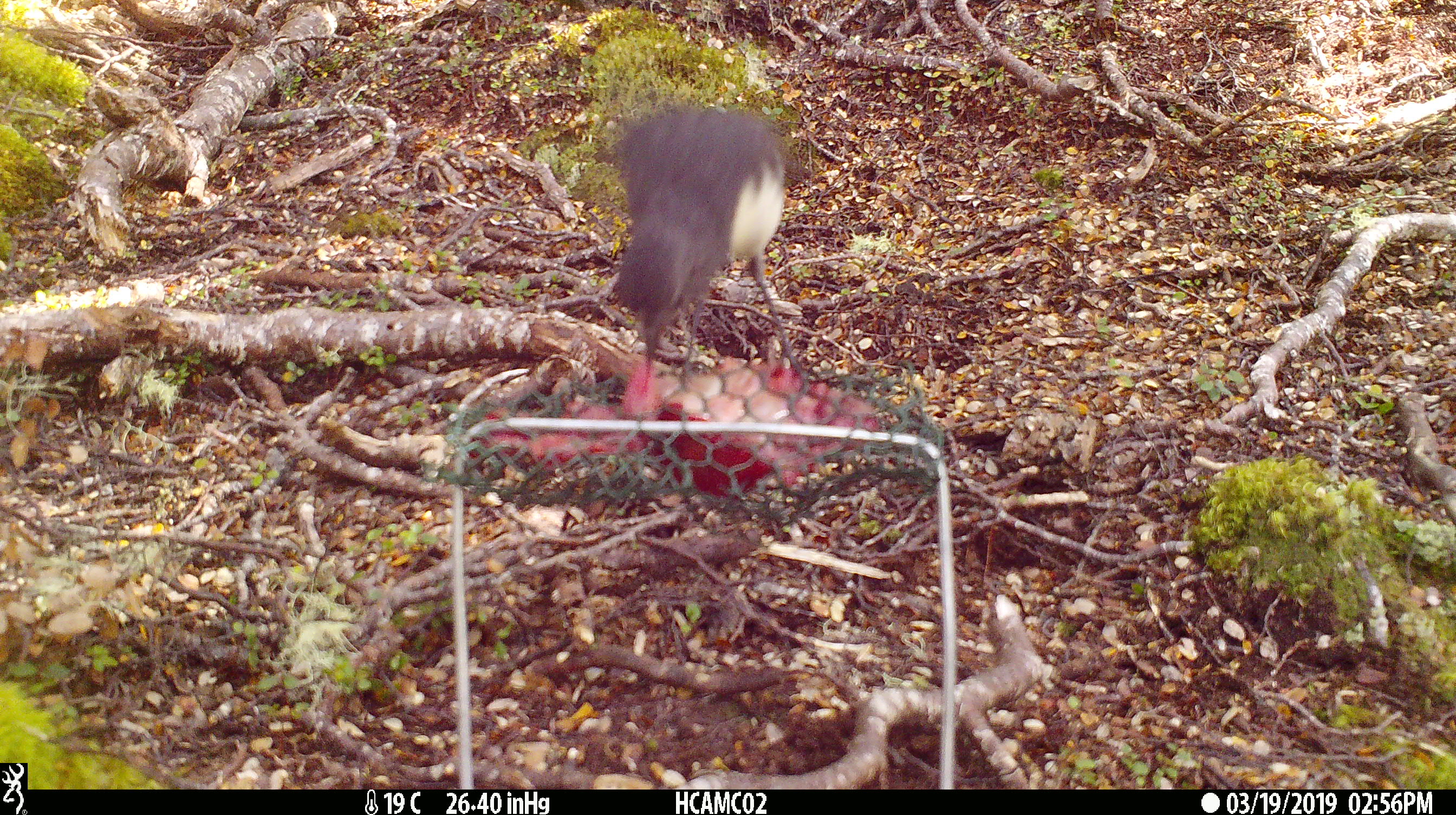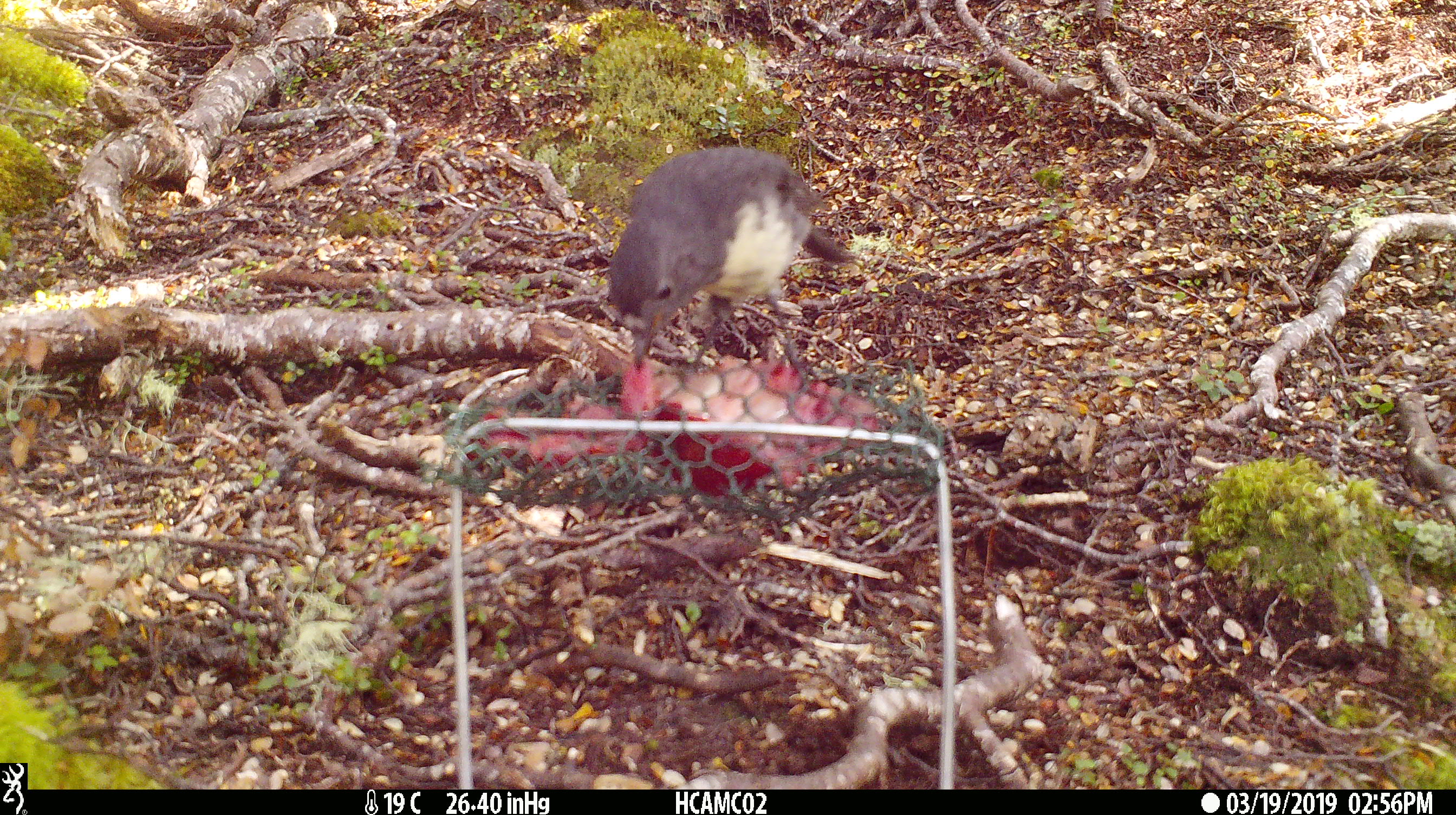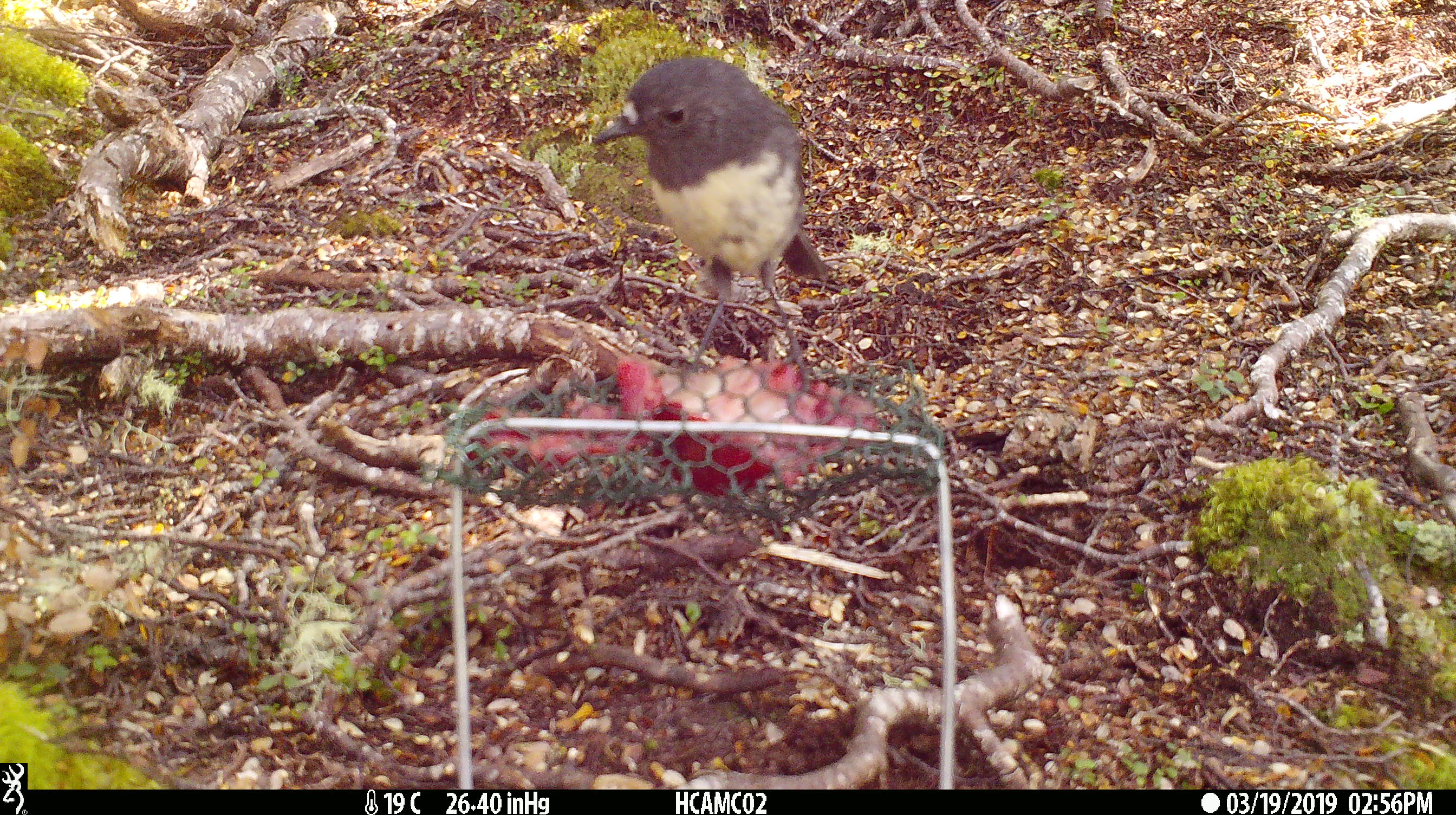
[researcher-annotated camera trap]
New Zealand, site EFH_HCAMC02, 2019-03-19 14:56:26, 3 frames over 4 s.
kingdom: Animalia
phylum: Chordata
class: Aves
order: Passeriformes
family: Petroicidae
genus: Petroica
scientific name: Petroica australis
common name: new zealand robin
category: robin